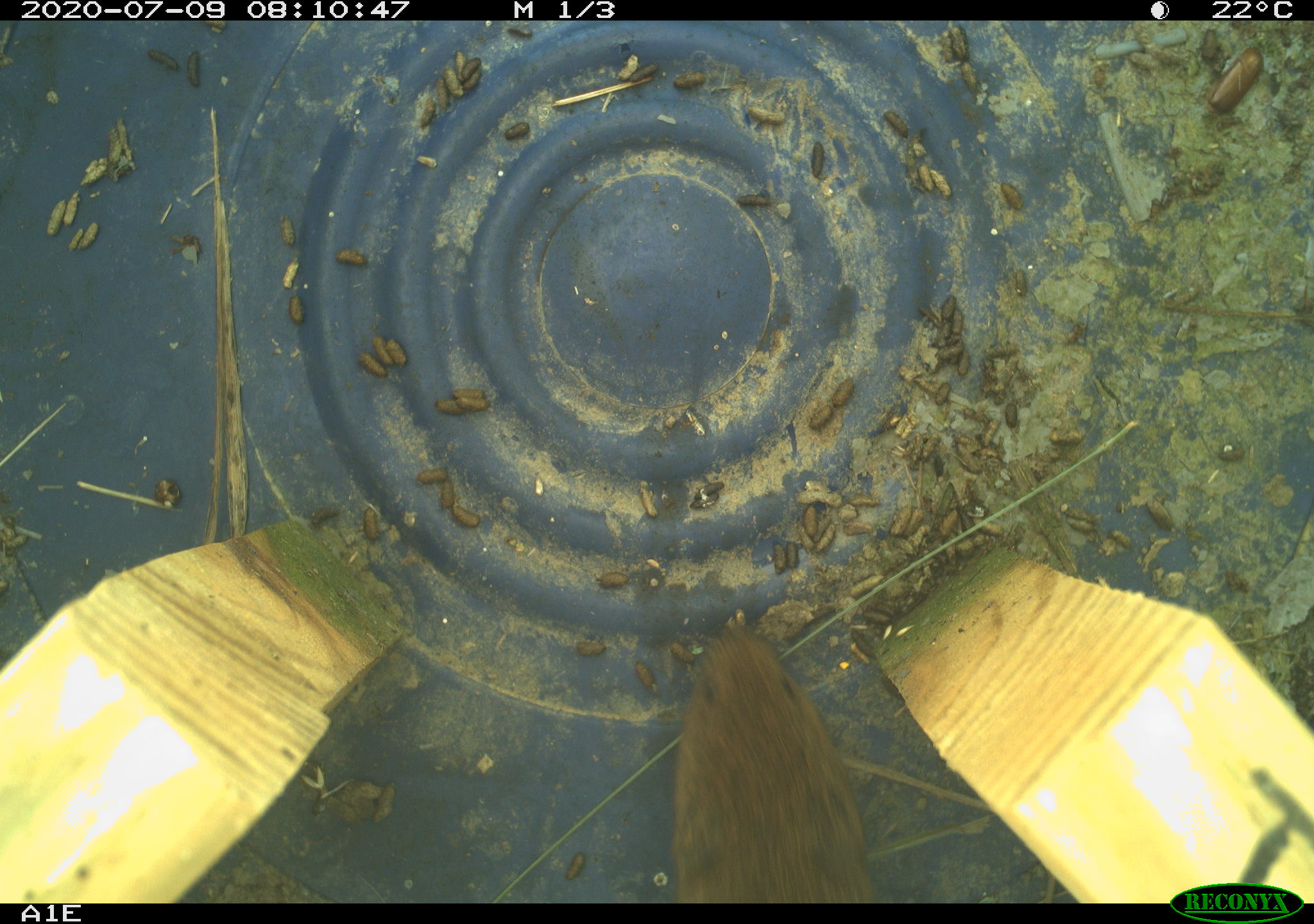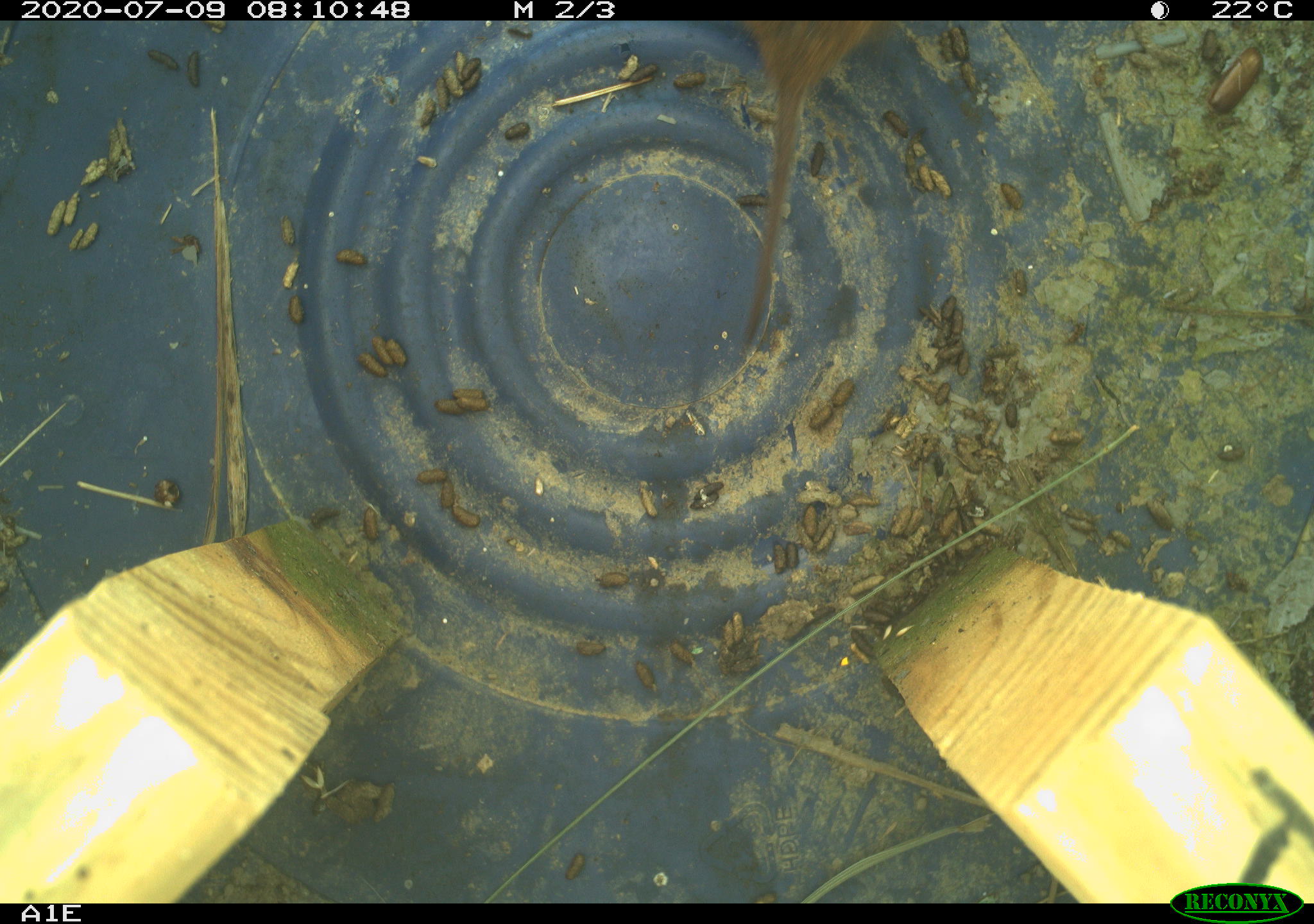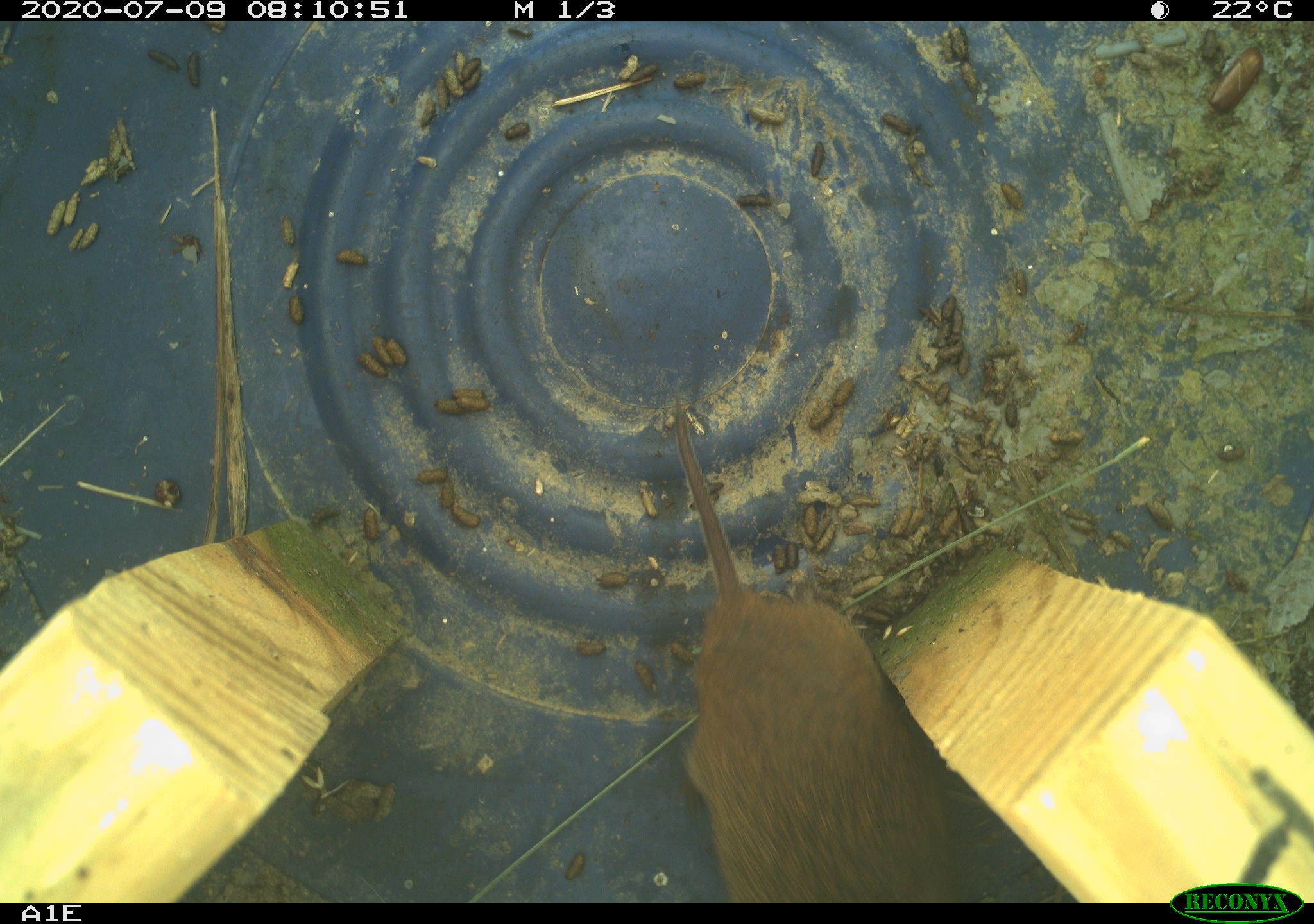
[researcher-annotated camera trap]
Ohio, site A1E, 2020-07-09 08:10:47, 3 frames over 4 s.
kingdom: Animalia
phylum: Chordata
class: Mammalia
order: Rodentia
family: Cricetidae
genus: Microtus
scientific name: Microtus pennsylvanicus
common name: meadow vole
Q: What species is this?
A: Meadow vole (Microtus pennsylvanicus).